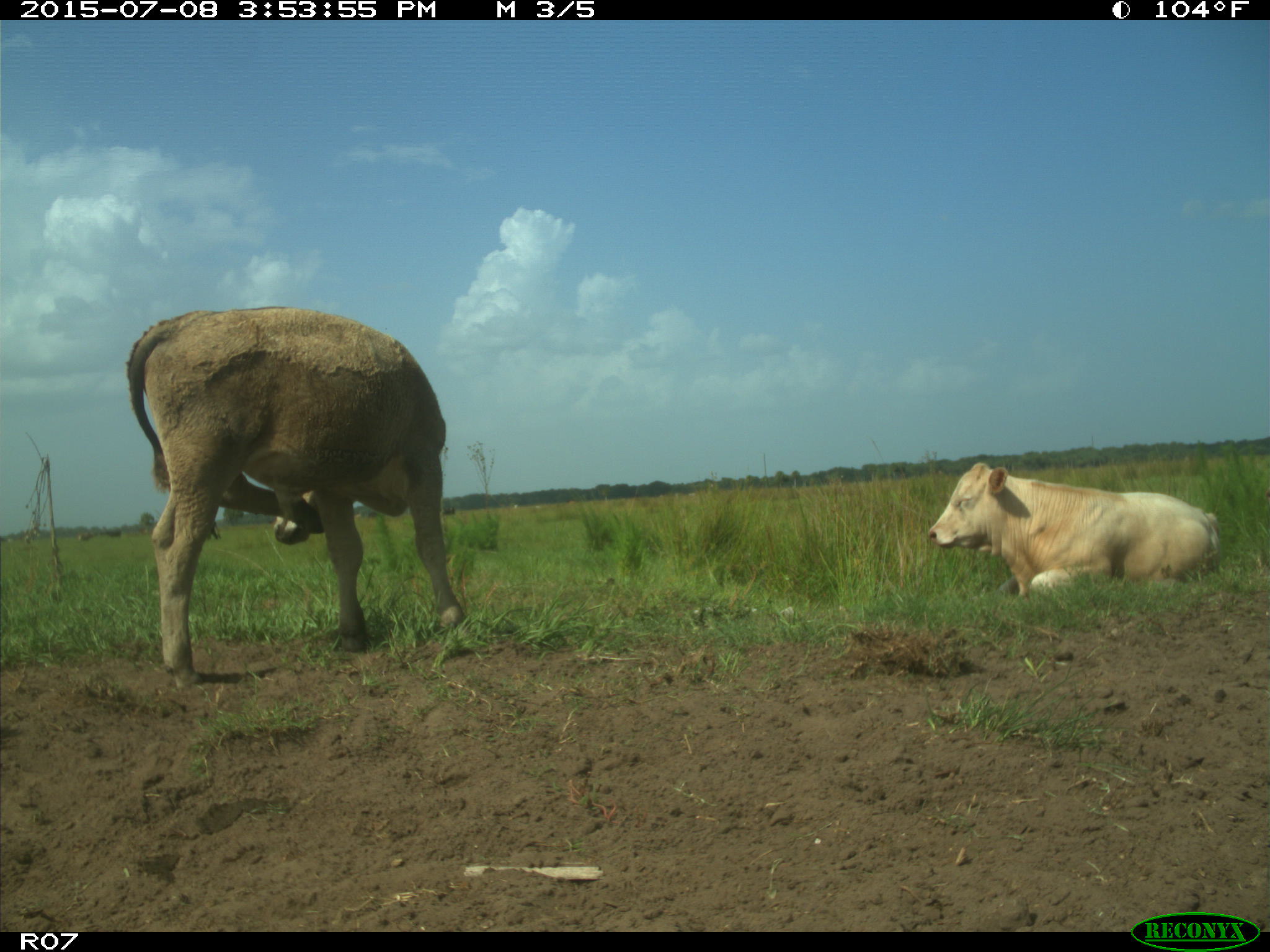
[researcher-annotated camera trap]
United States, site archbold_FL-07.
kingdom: Animalia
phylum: Chordata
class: Mammalia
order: Artiodactyla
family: Bovidae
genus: Bos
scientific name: Bos taurus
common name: domestic cow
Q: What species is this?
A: Bos taurus (domestic cow).